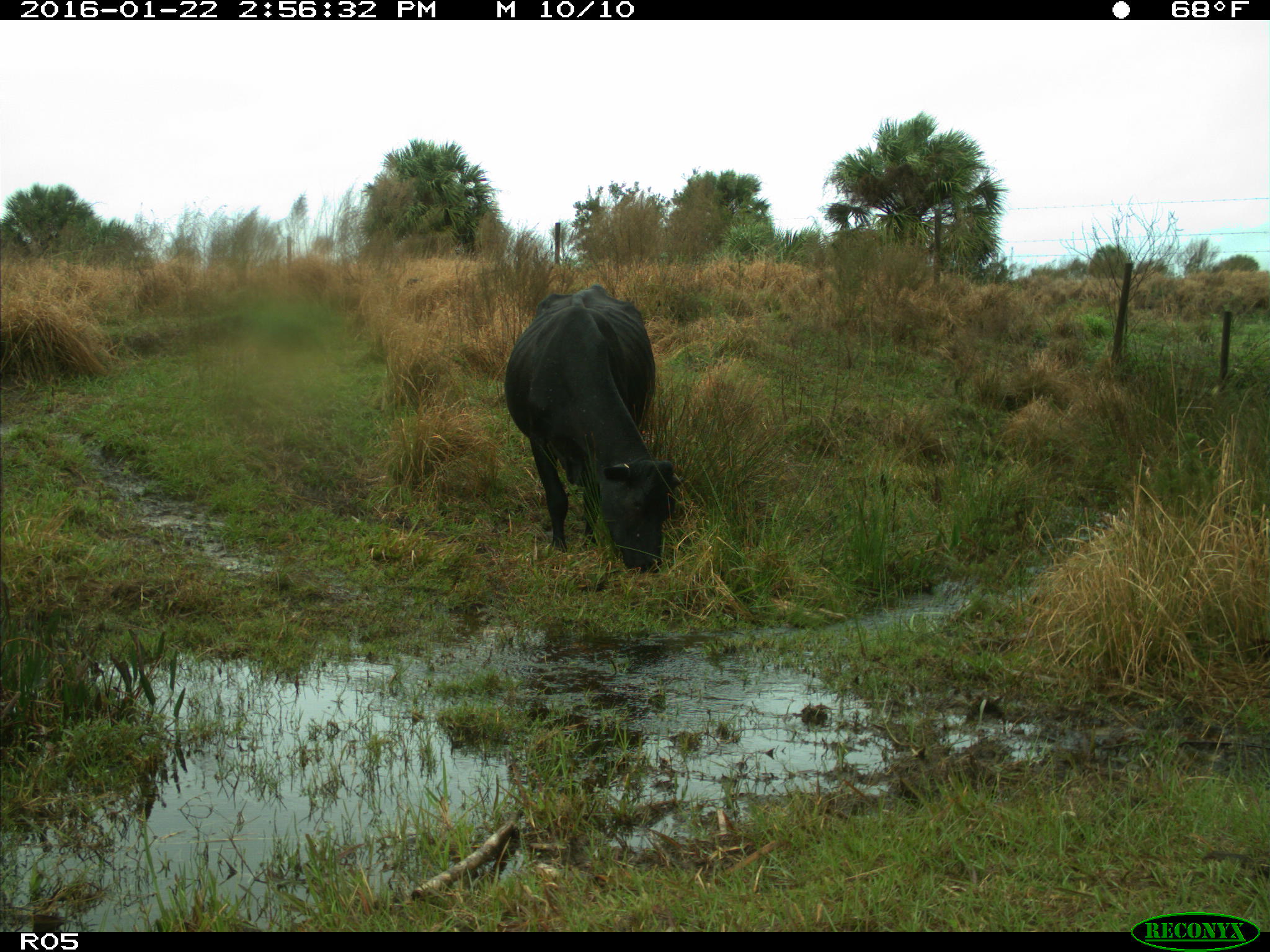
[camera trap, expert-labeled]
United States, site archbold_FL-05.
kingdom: Animalia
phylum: Chordata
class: Mammalia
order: Artiodactyla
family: Bovidae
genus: Bos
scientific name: Bos taurus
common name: domestic cow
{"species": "Bos taurus (domestic cow)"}